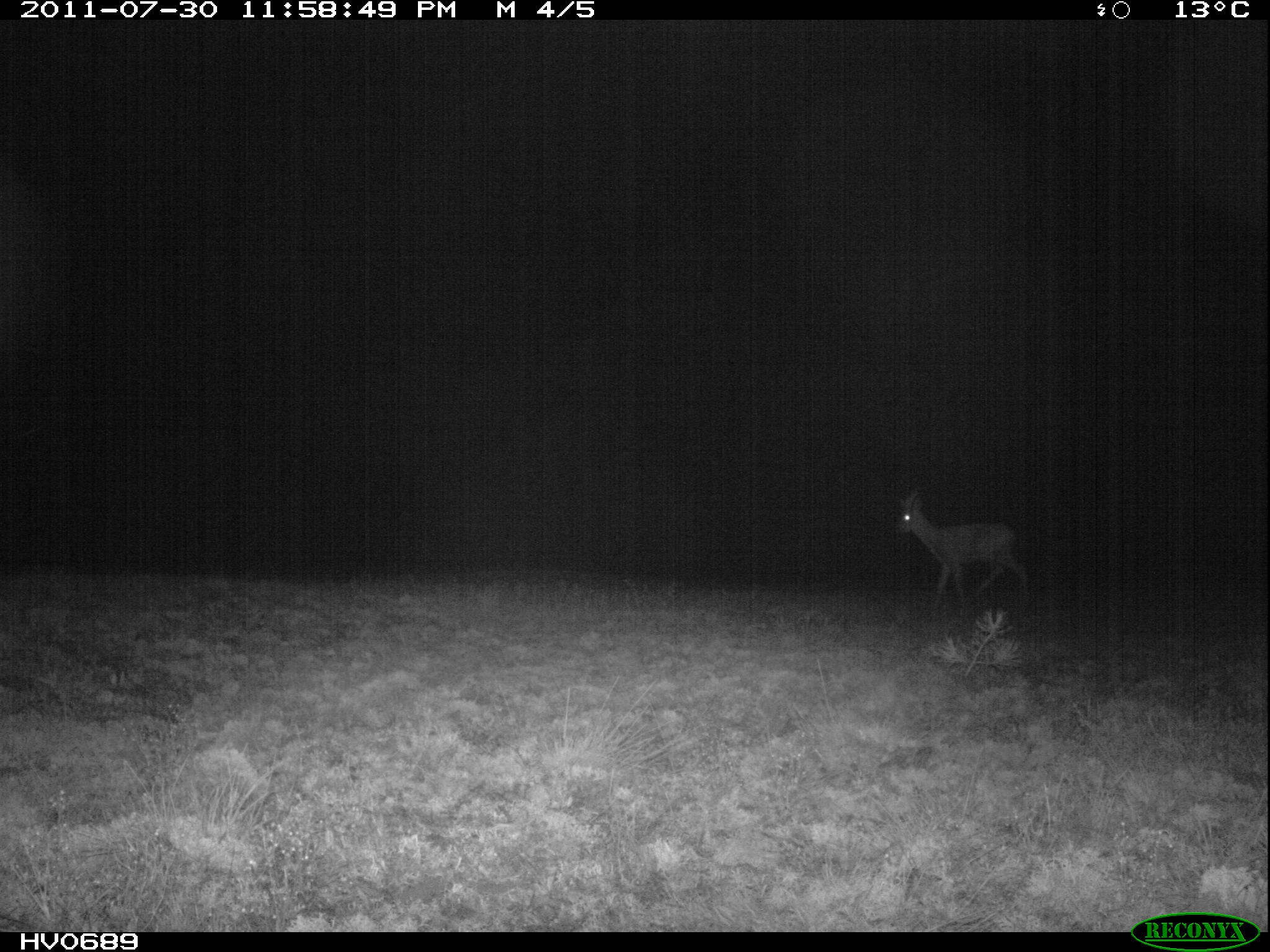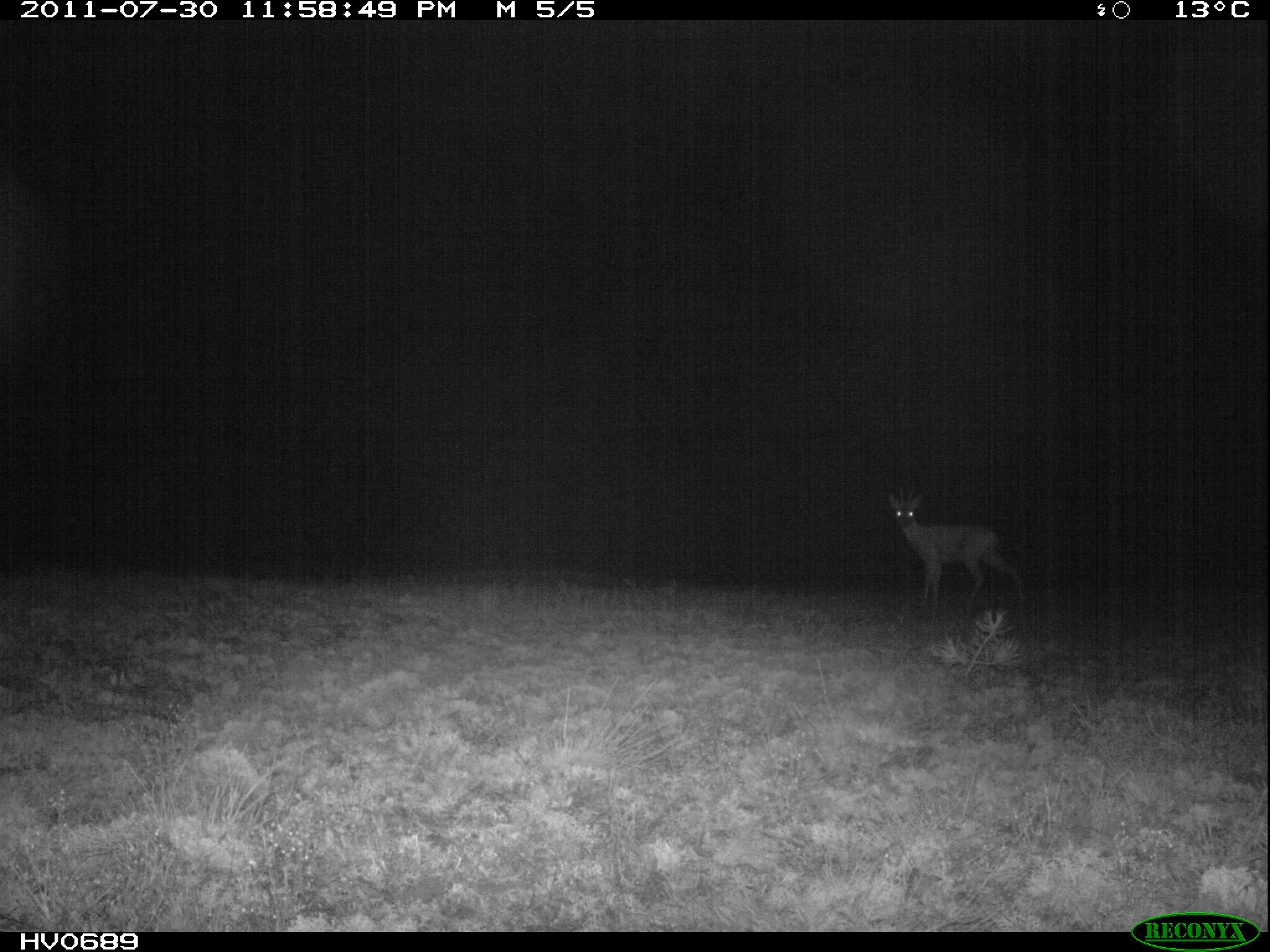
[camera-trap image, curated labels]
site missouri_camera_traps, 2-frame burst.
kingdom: Animalia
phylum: Chordata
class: Mammalia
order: Artiodactyla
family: Cervidae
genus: Capreolus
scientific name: Capreolus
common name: roe deer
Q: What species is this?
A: Roe deer (Capreolus).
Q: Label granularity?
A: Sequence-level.